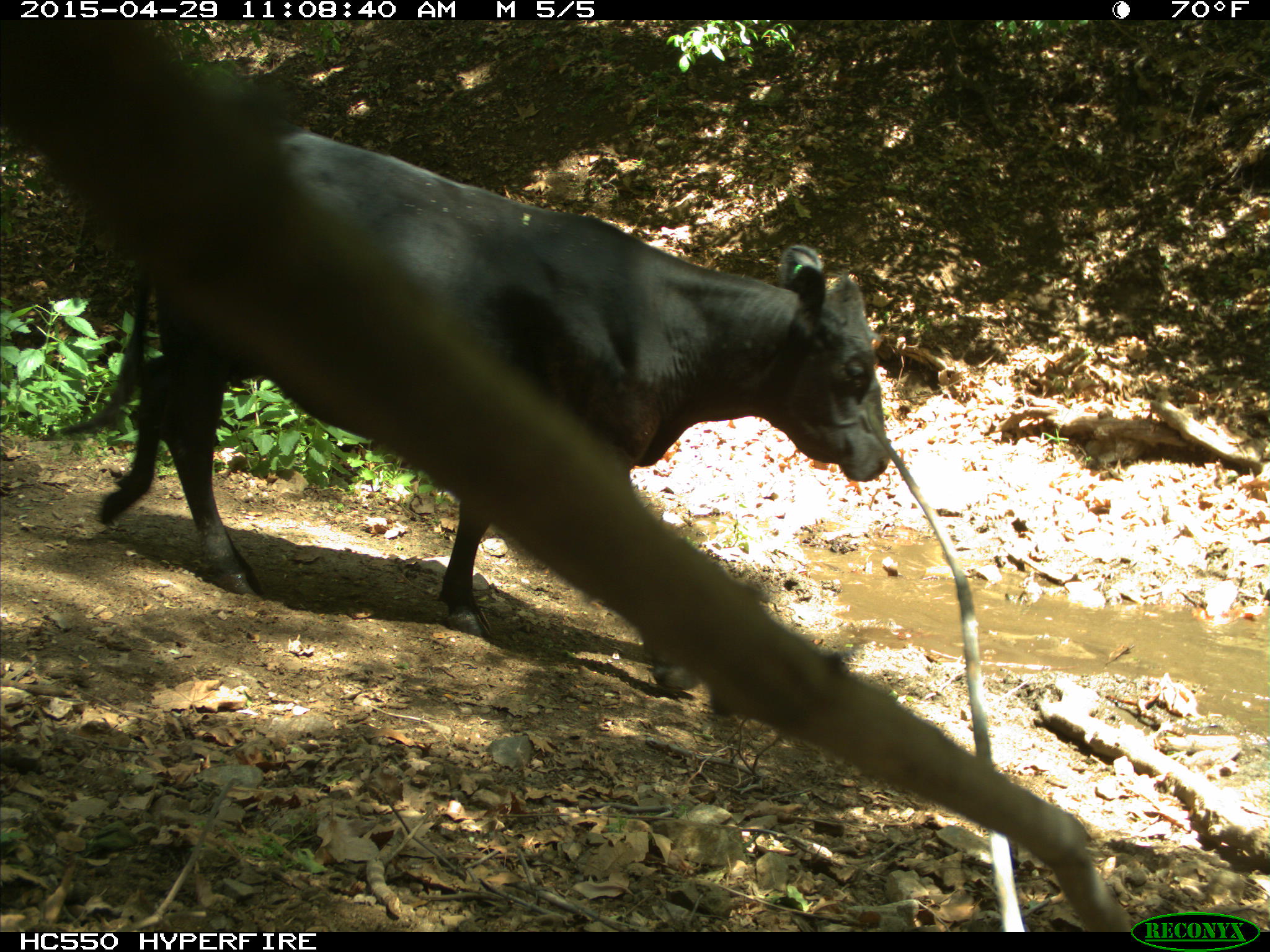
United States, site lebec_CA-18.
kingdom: Animalia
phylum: Chordata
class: Mammalia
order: Artiodactyla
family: Bovidae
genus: Bos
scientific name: Bos taurus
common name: domestic cow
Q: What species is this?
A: Bos taurus (domestic cow).